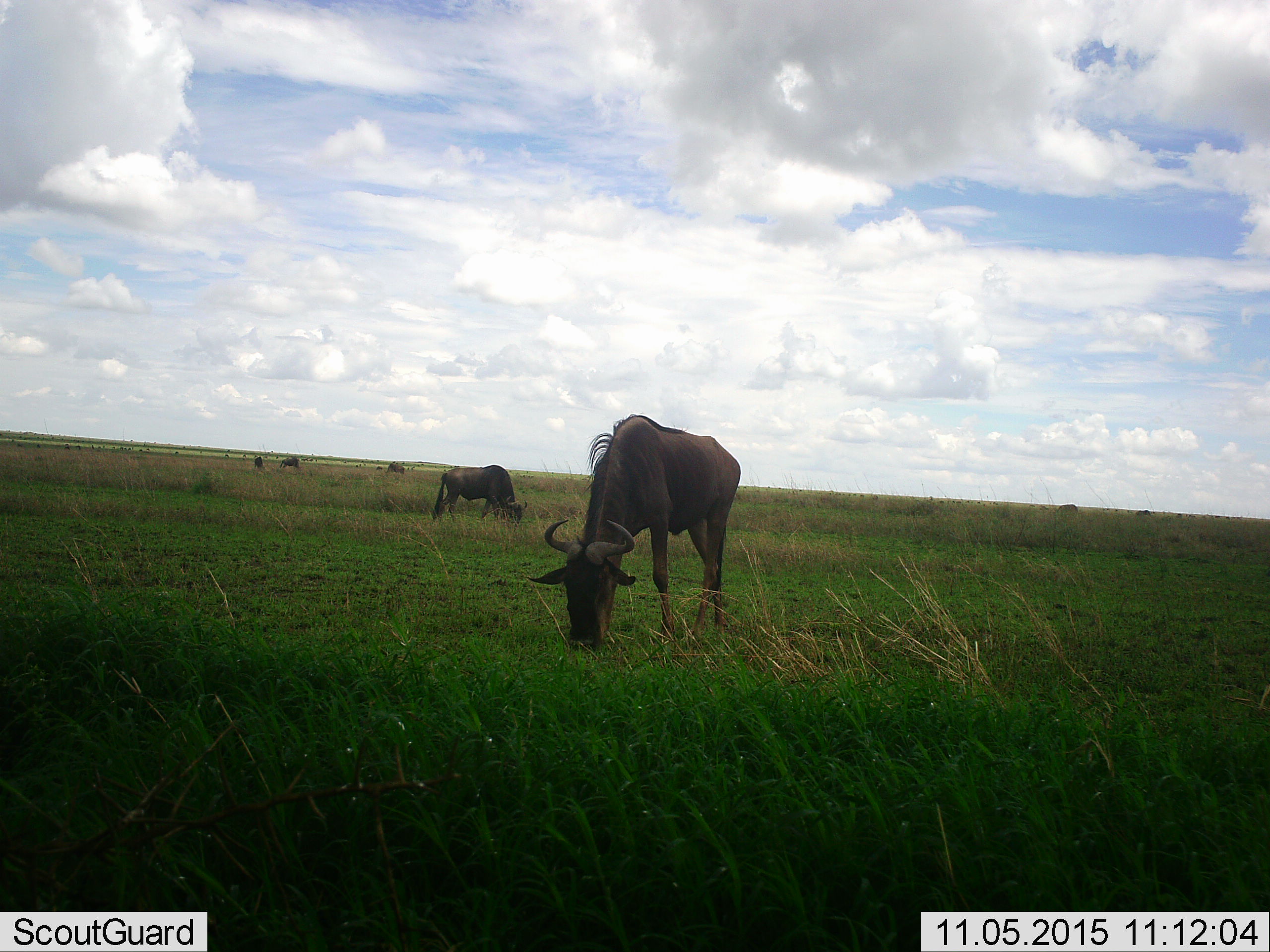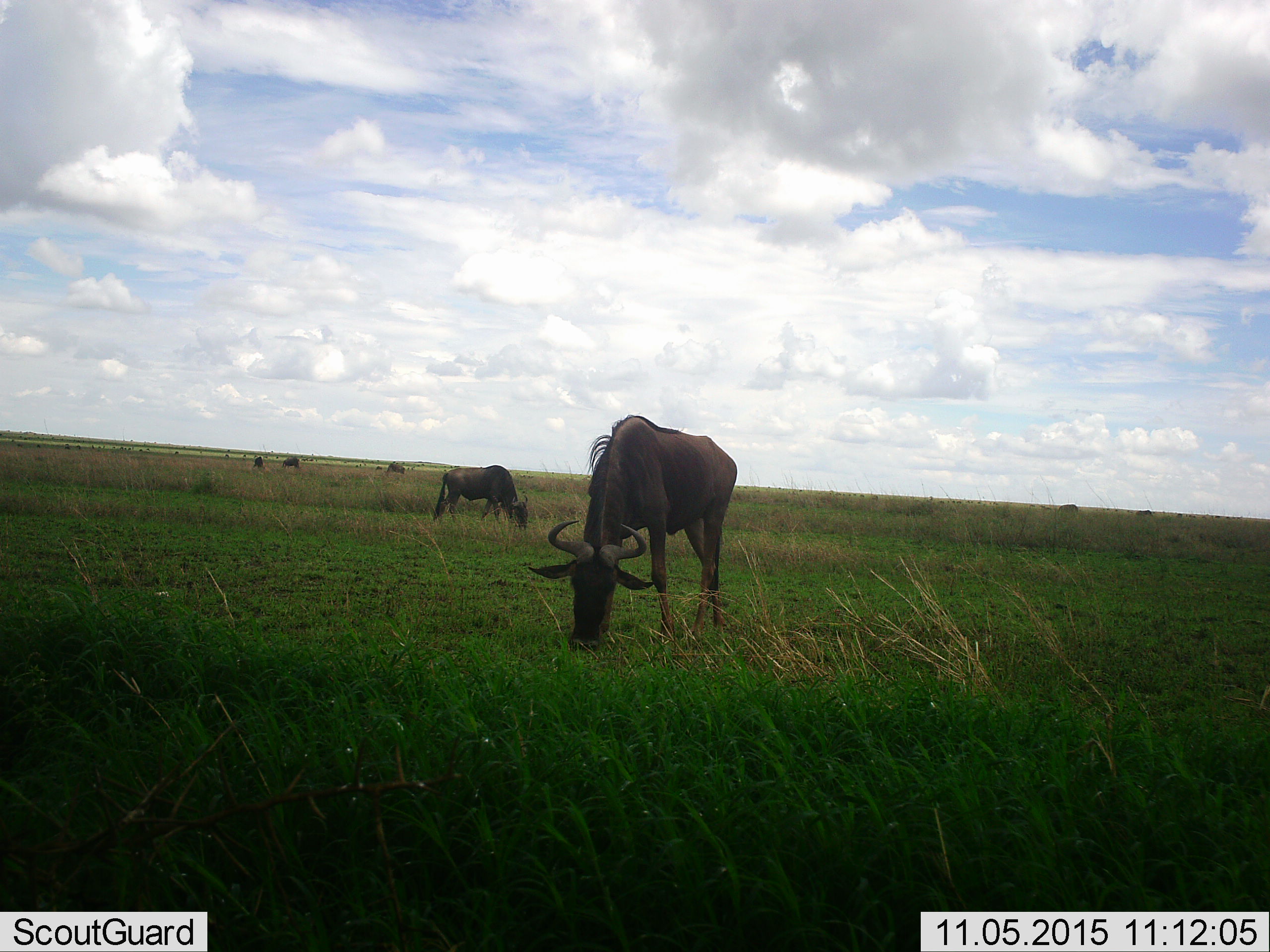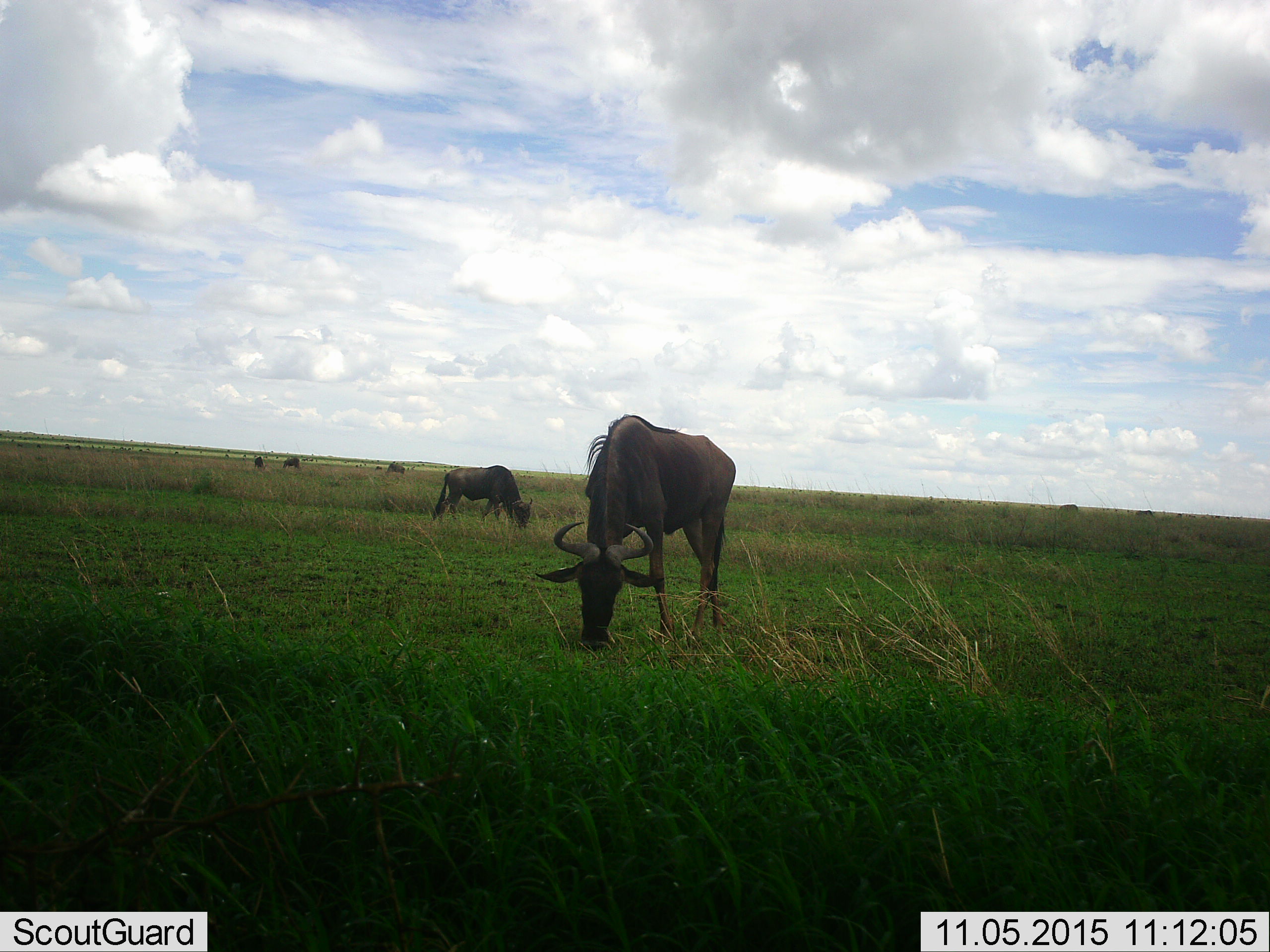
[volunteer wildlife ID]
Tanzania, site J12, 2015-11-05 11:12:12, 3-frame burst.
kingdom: Animalia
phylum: Chordata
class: Mammalia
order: Artiodactyla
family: Bovidae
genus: Connochaetes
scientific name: Connochaetes taurinus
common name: blue wildebeest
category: wildebeest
Wildebeest (blue wildebeest) (Connochaetes taurinus), count 7. Behavior (volunteer vote fractions): standing 44%, resting 0%, moving 22%, interacting 0%. Young present (vote fraction): 0%. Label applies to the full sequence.